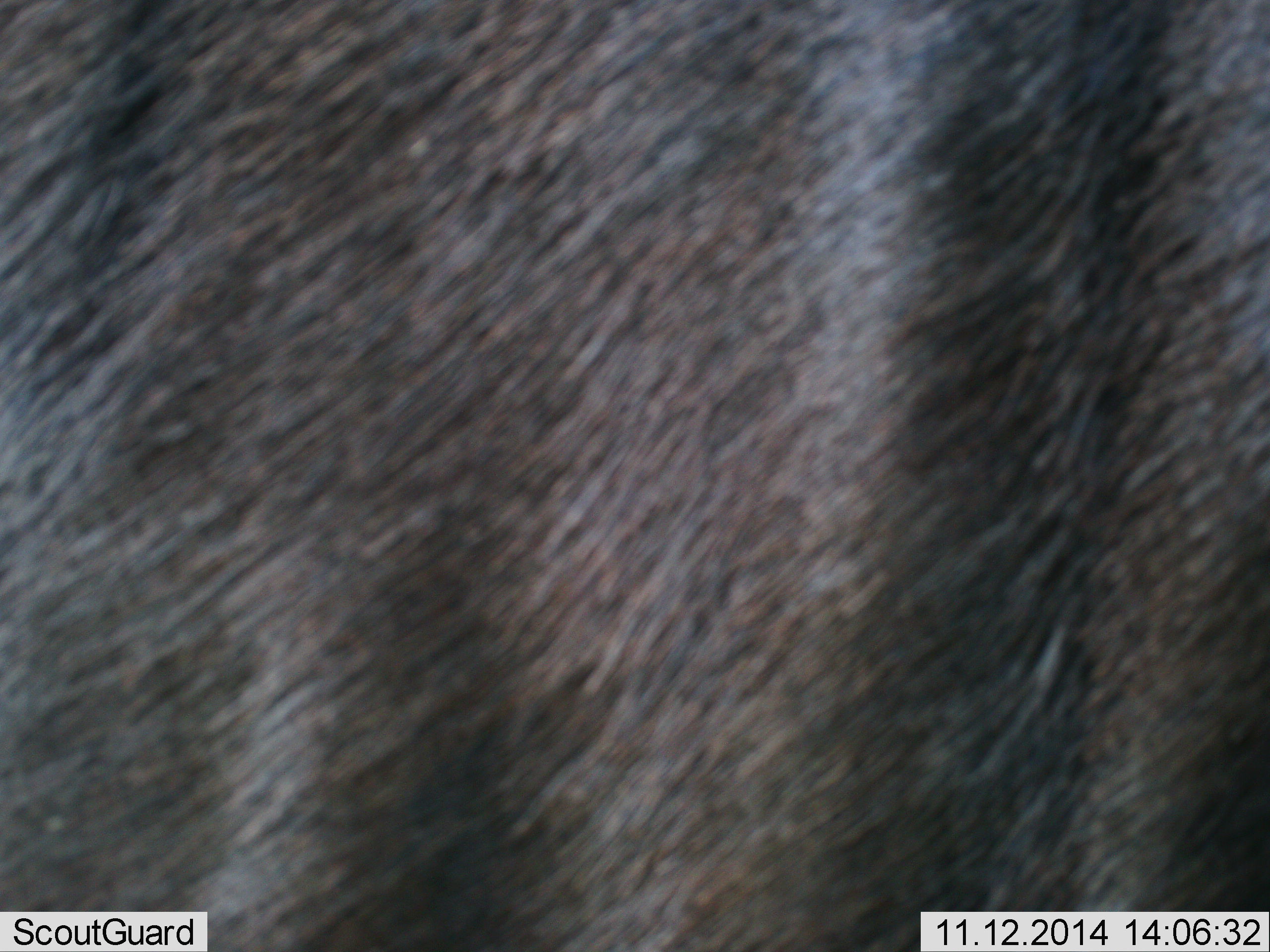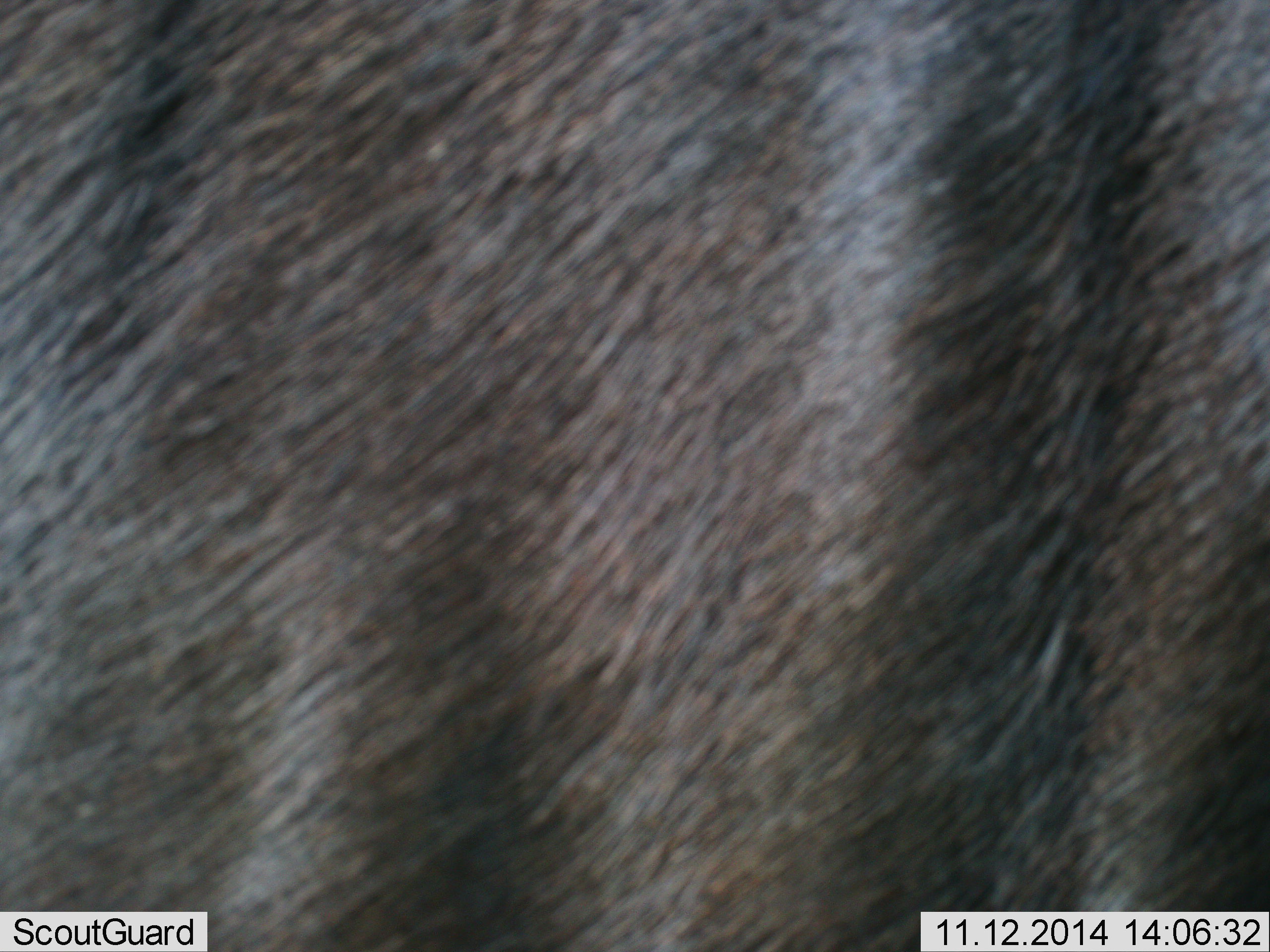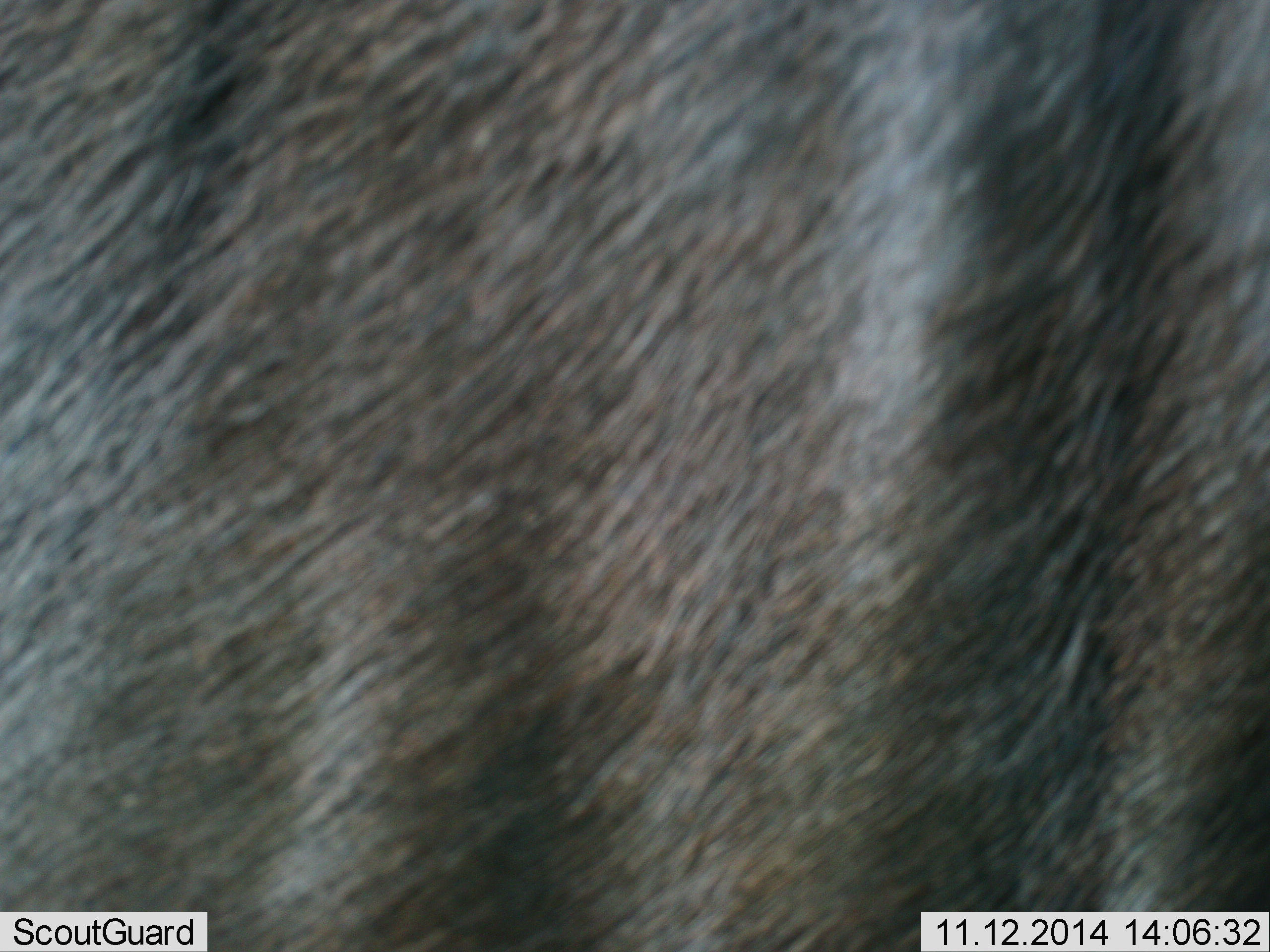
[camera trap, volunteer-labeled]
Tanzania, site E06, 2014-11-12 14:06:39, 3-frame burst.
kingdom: Animalia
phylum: Chordata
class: Mammalia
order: Artiodactyla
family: Bovidae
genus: Connochaetes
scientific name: Connochaetes taurinus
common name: blue wildebeest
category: wildebeest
Wildebeest (blue wildebeest) (Connochaetes taurinus), count 1. Behavior (volunteer vote fractions): standing 100%, resting 0%, moving 0%, interacting 0%. Young present (vote fraction): 0%. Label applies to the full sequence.